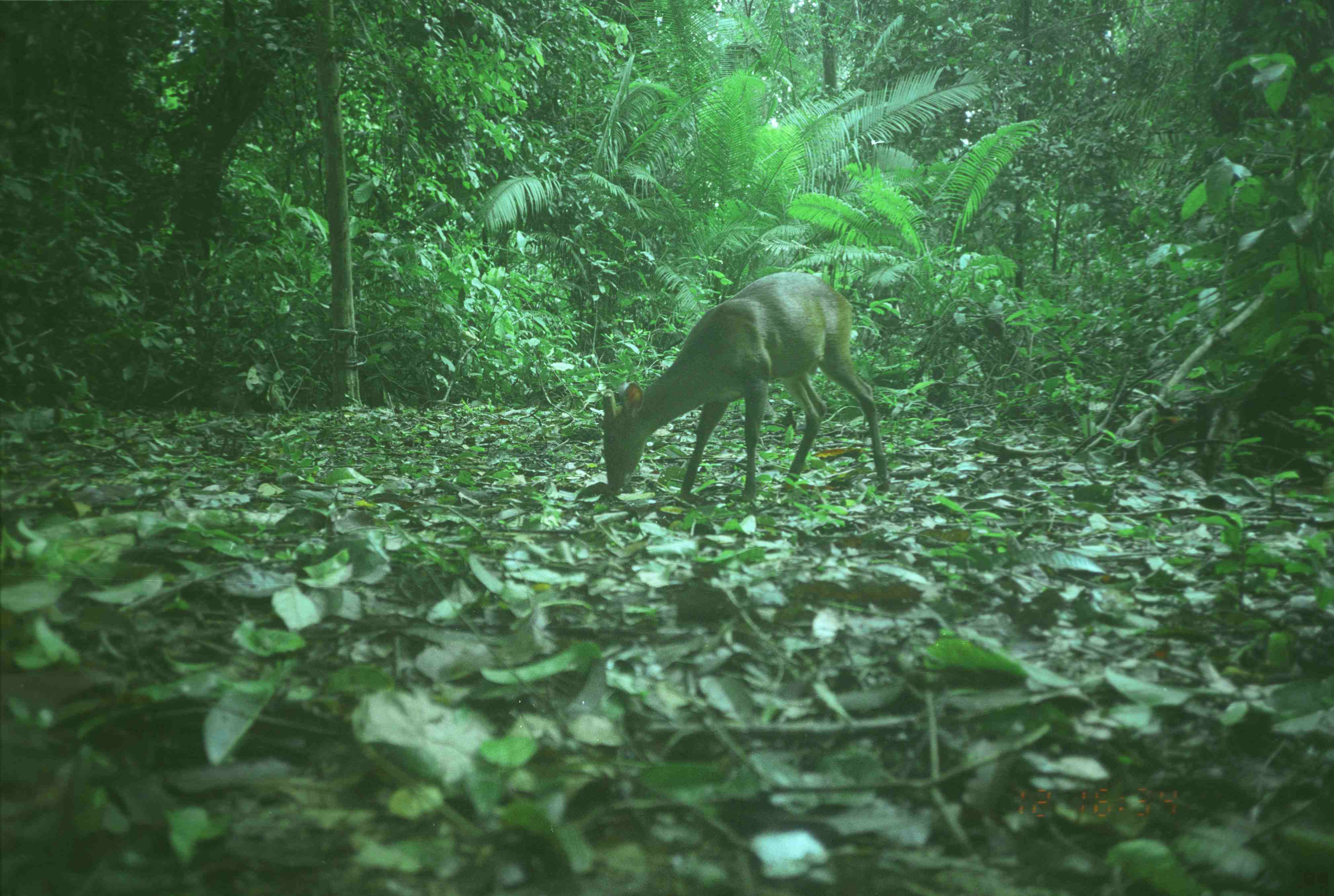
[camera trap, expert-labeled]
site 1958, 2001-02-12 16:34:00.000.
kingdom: Animalia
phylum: Chordata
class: Mammalia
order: Artiodactyla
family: Cervidae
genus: Muntiacus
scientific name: Muntiacus muntjak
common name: southern red muntjac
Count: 1.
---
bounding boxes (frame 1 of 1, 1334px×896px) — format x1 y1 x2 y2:
muntiacus muntjak: 603 271 890 503